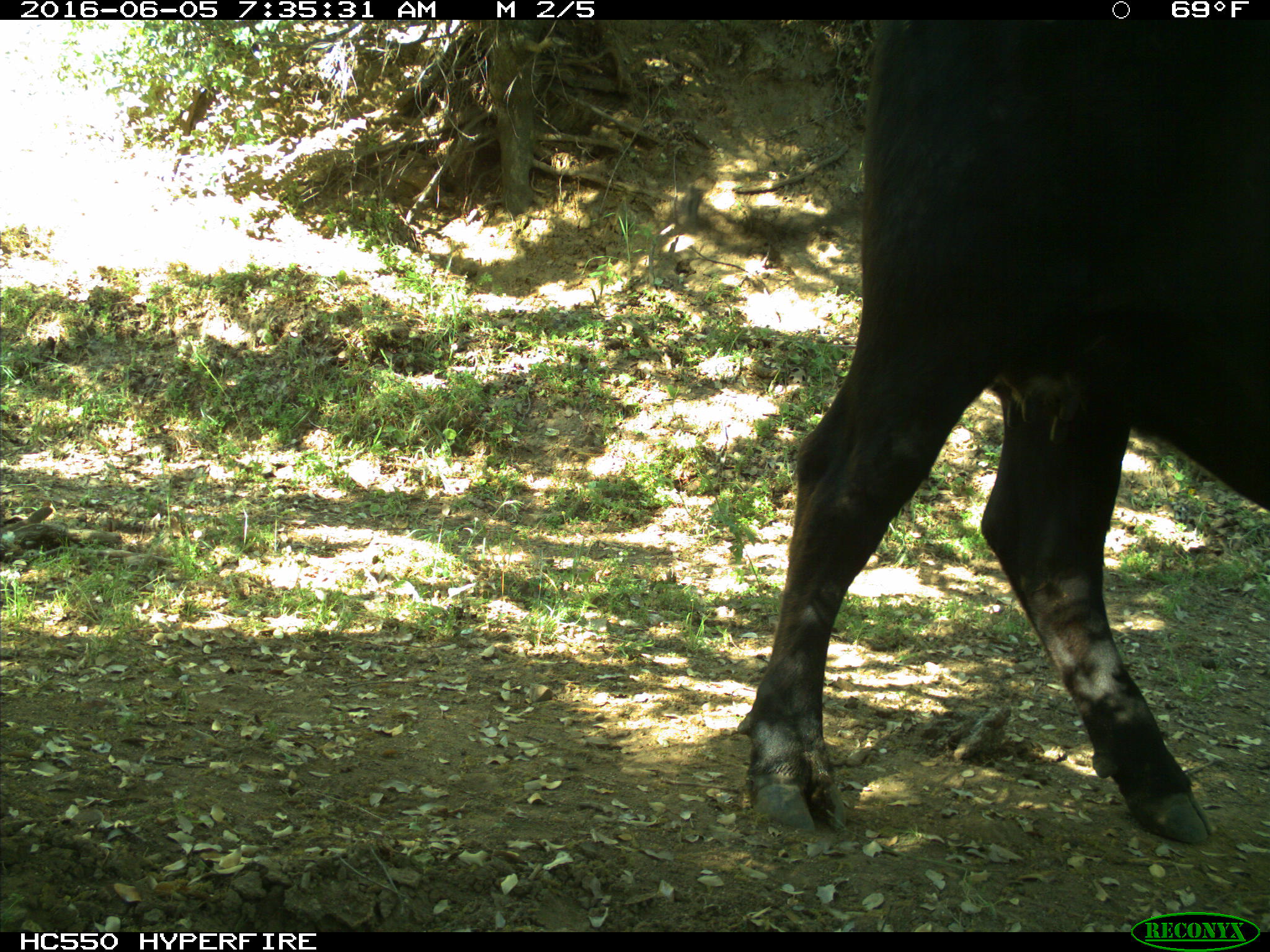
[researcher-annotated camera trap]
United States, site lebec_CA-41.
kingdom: Animalia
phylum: Chordata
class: Mammalia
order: Artiodactyla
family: Bovidae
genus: Bos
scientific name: Bos taurus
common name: domestic cow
Bos taurus (domestic cow).